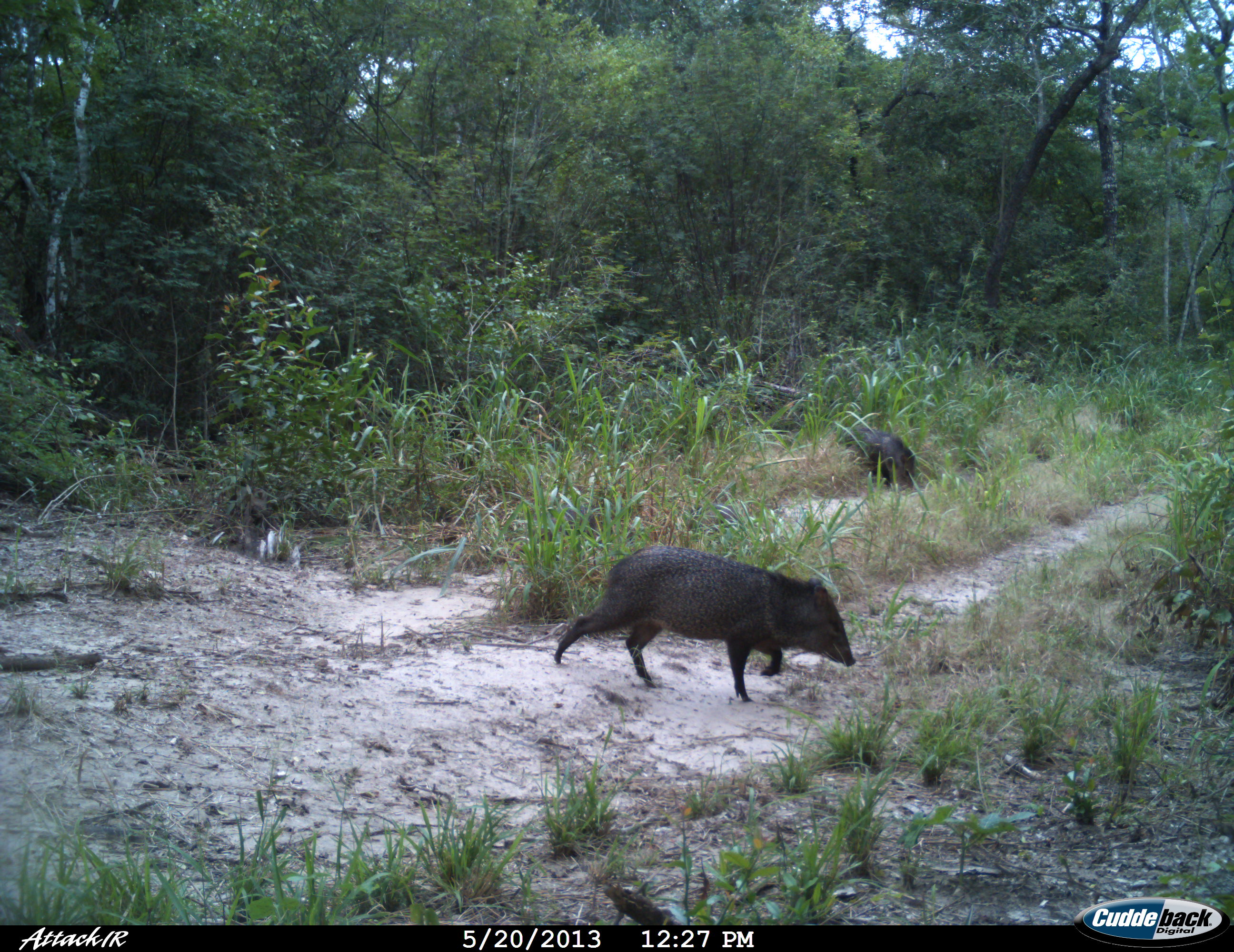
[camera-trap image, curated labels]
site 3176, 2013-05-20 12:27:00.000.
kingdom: Animalia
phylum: Chordata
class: Mammalia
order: Artiodactyla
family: Tayassuidae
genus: Pecari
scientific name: Pecari tajacu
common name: collared peccary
Pecari tajacu (collared peccary), count 2.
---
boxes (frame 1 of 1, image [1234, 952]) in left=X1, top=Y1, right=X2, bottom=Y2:
pecari tajacu: left=553, top=545, right=856, bottom=703; left=837, top=425, right=916, bottom=491